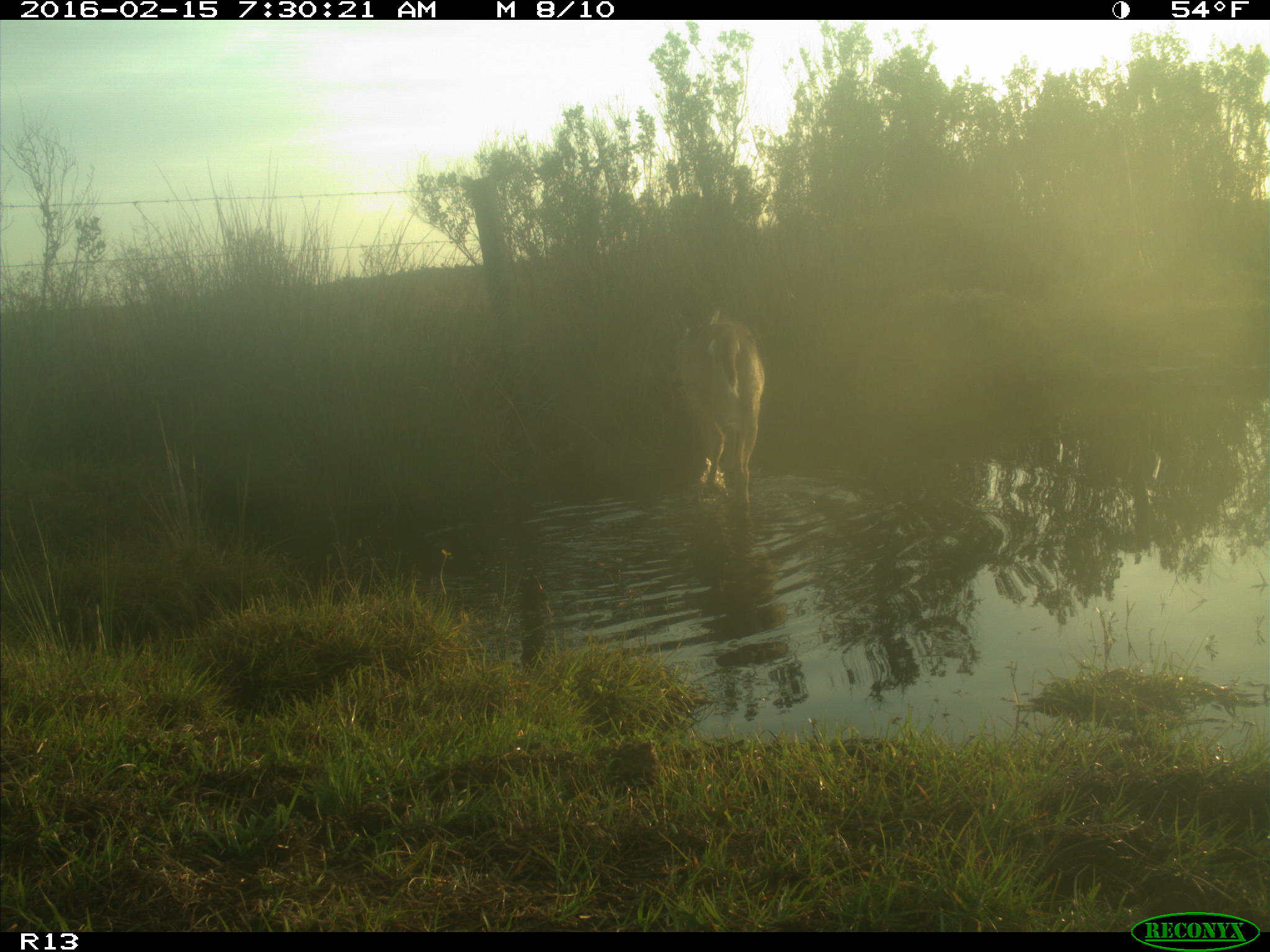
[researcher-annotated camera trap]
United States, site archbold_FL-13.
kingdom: Animalia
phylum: Chordata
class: Mammalia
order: Artiodactyla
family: Cervidae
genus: Odocoileus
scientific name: Odocoileus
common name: deer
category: unidentified deer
Unidentified deer (deer) (Odocoileus).